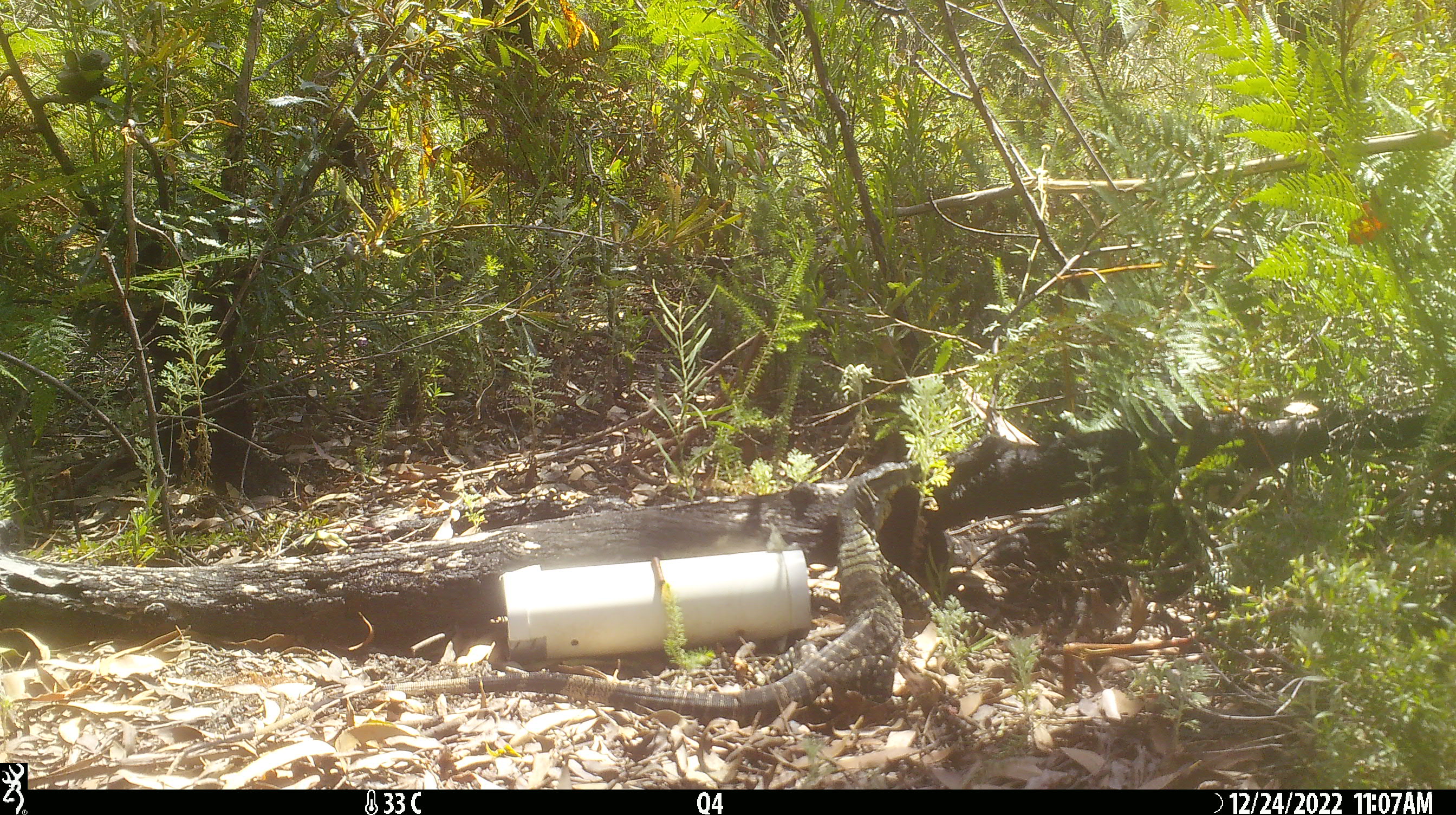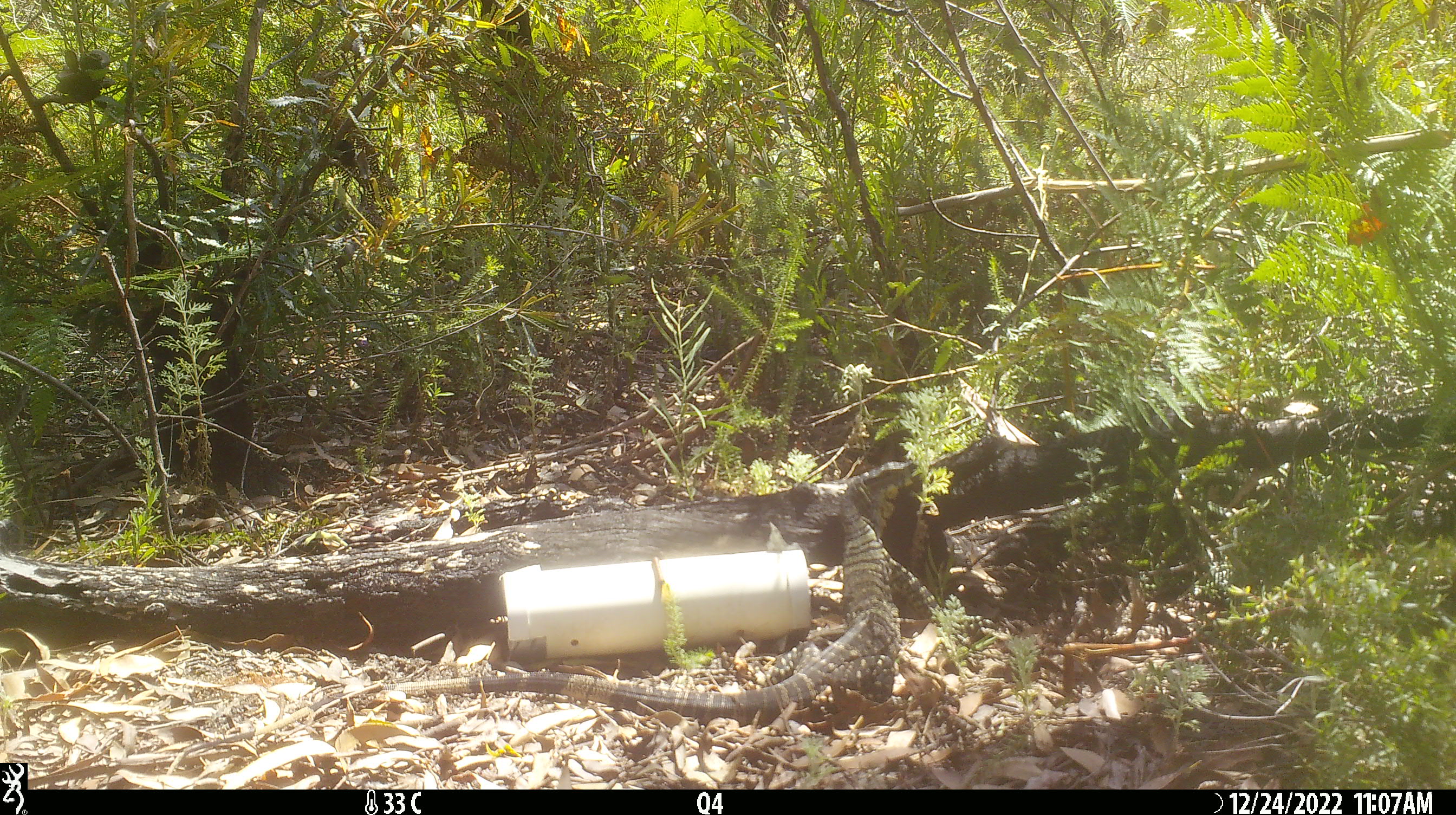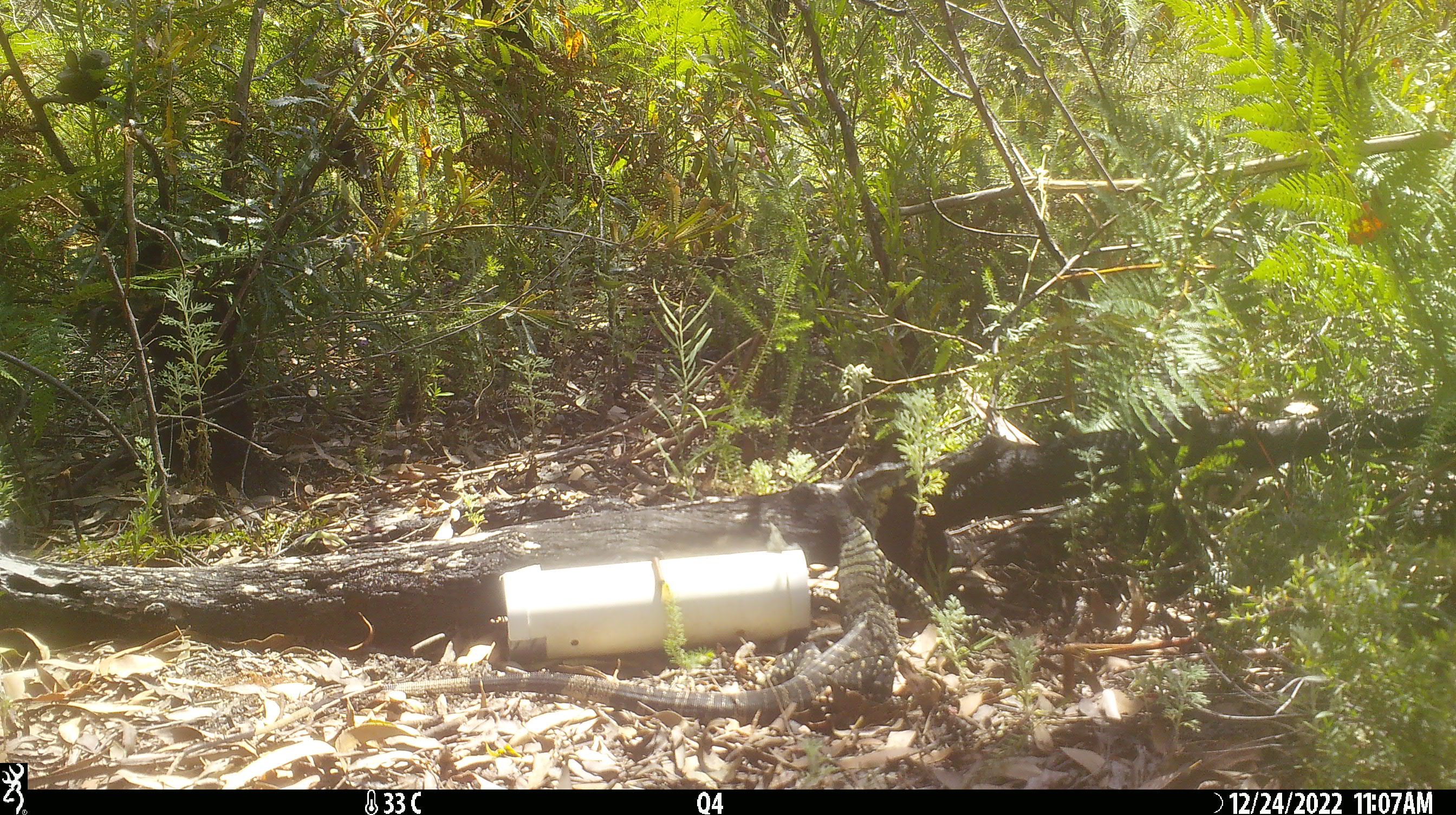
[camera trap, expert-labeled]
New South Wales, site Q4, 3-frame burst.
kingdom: Animalia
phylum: Chordata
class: Reptilia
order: Squamata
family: Varanidae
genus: Varanus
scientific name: Varanus varius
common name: lace monitor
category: goanna